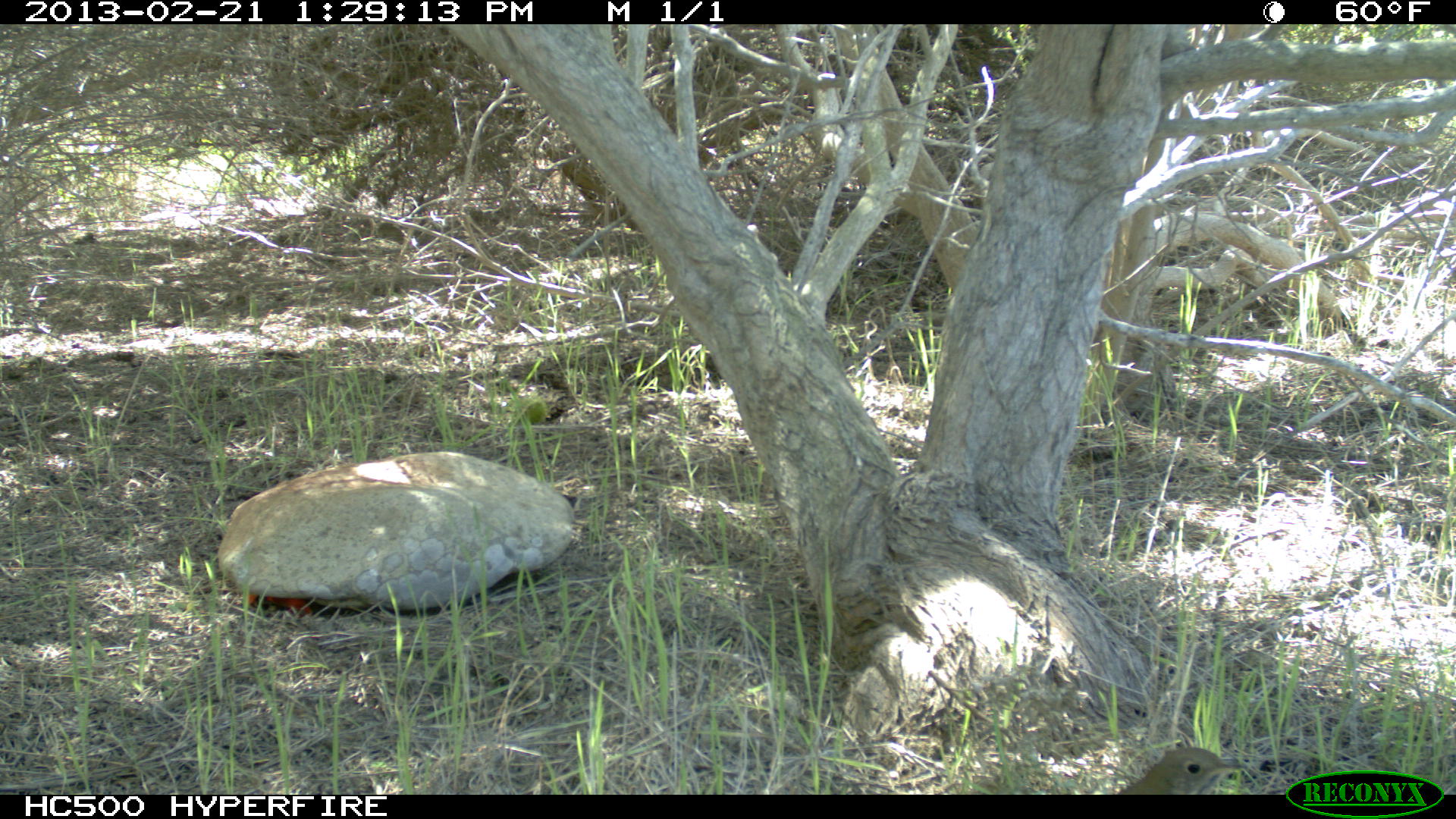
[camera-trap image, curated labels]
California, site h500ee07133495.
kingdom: Animalia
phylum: Chordata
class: Aves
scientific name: Aves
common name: bird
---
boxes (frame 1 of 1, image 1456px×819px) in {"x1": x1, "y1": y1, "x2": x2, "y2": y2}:
bird: {"x1": 1117, "y1": 745, "x2": 1247, "y2": 795}